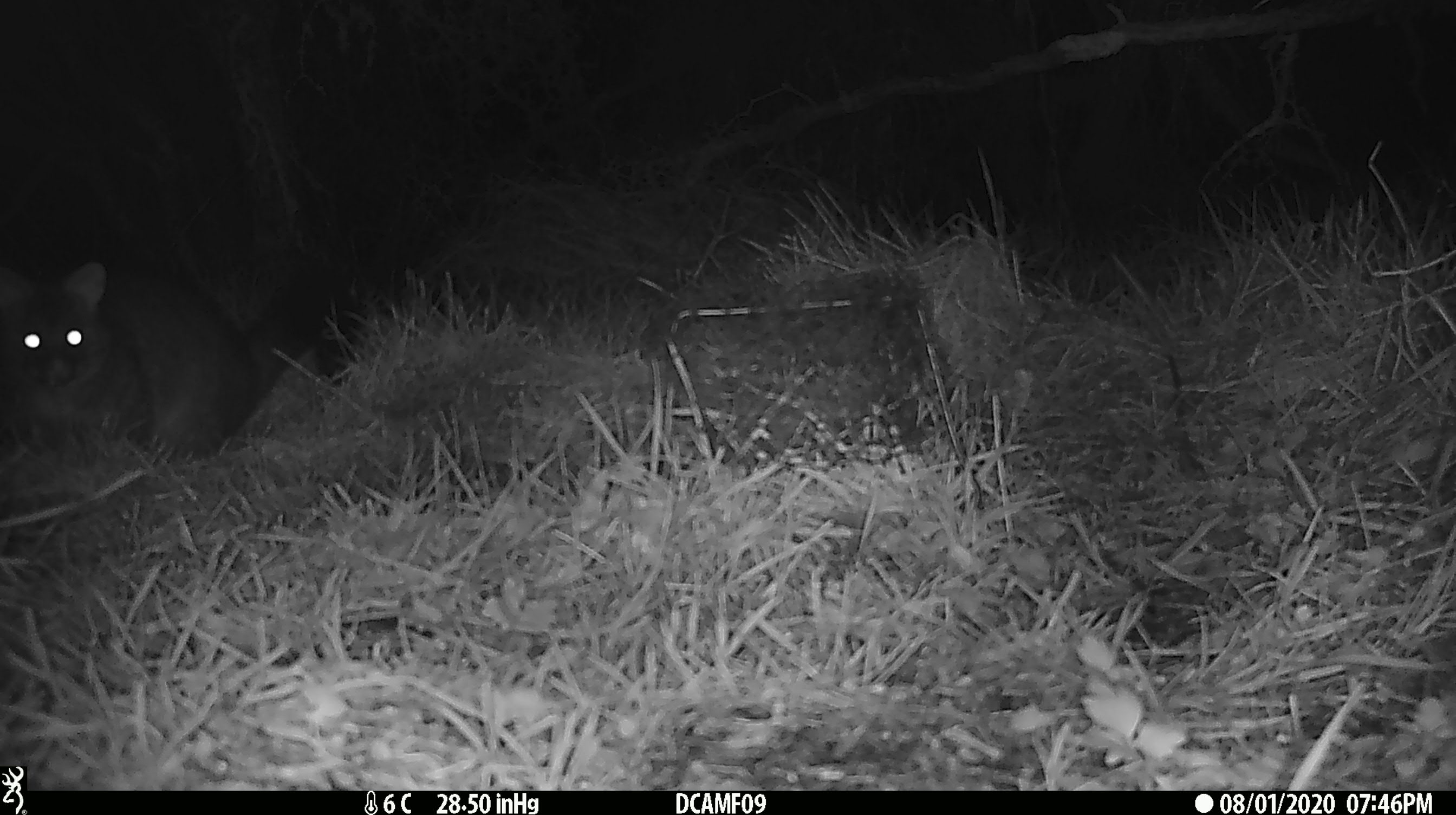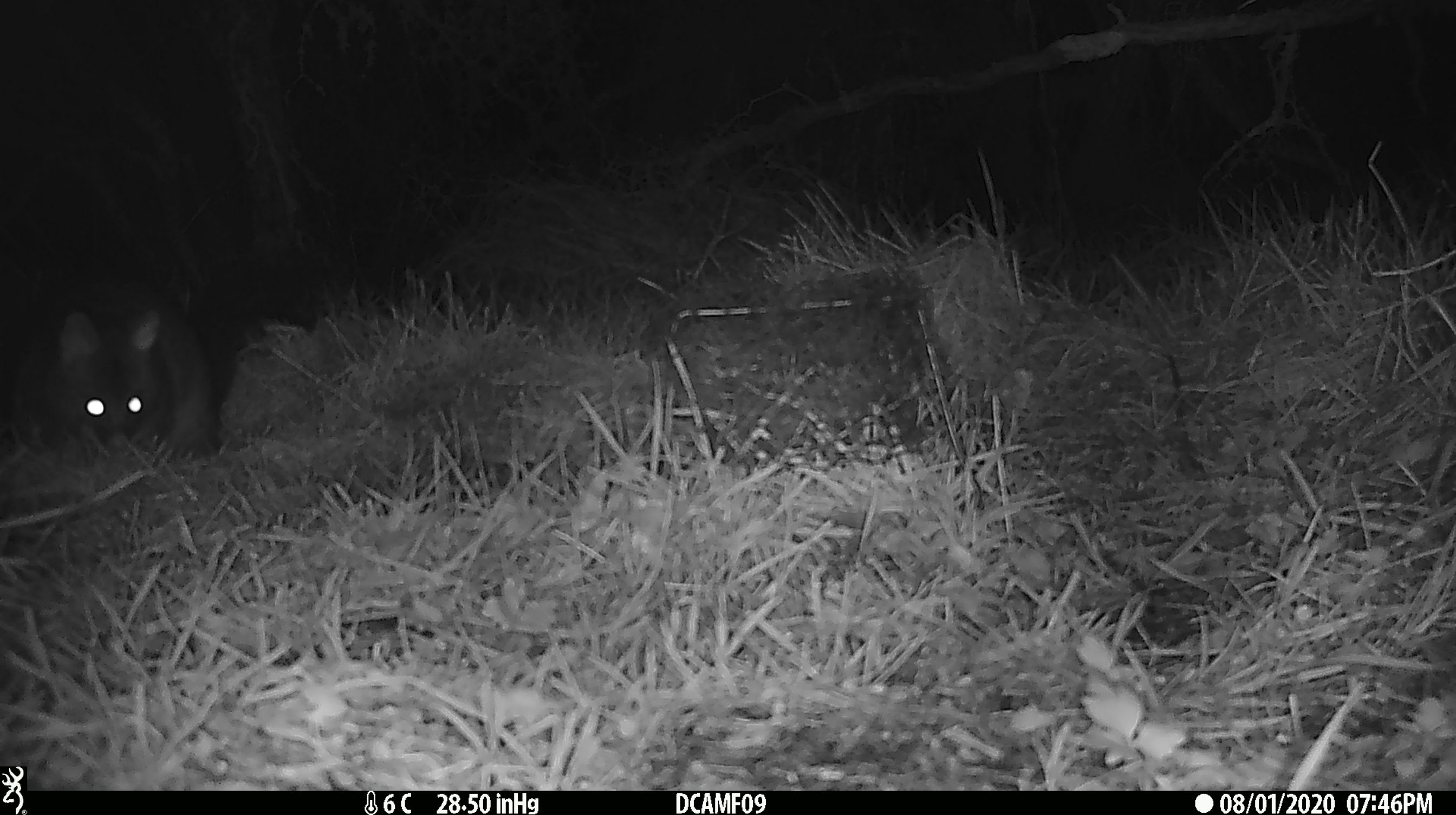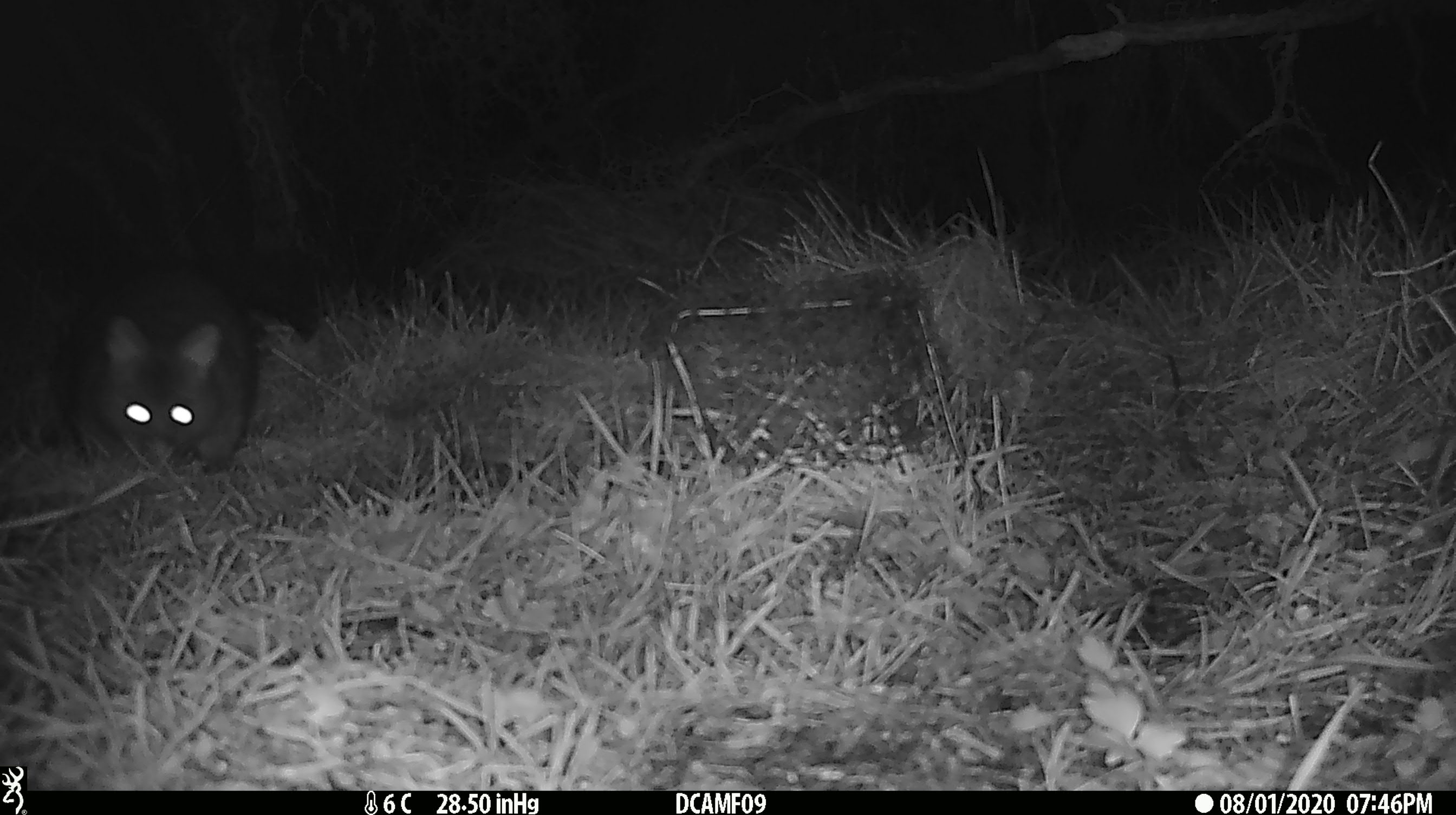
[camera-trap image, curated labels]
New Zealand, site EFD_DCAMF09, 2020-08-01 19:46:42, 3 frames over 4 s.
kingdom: Animalia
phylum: Chordata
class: Mammalia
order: Diprotodontia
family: Phalangeridae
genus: Trichosurus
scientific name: Trichosurus vulpecula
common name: common brushtail possum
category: possum